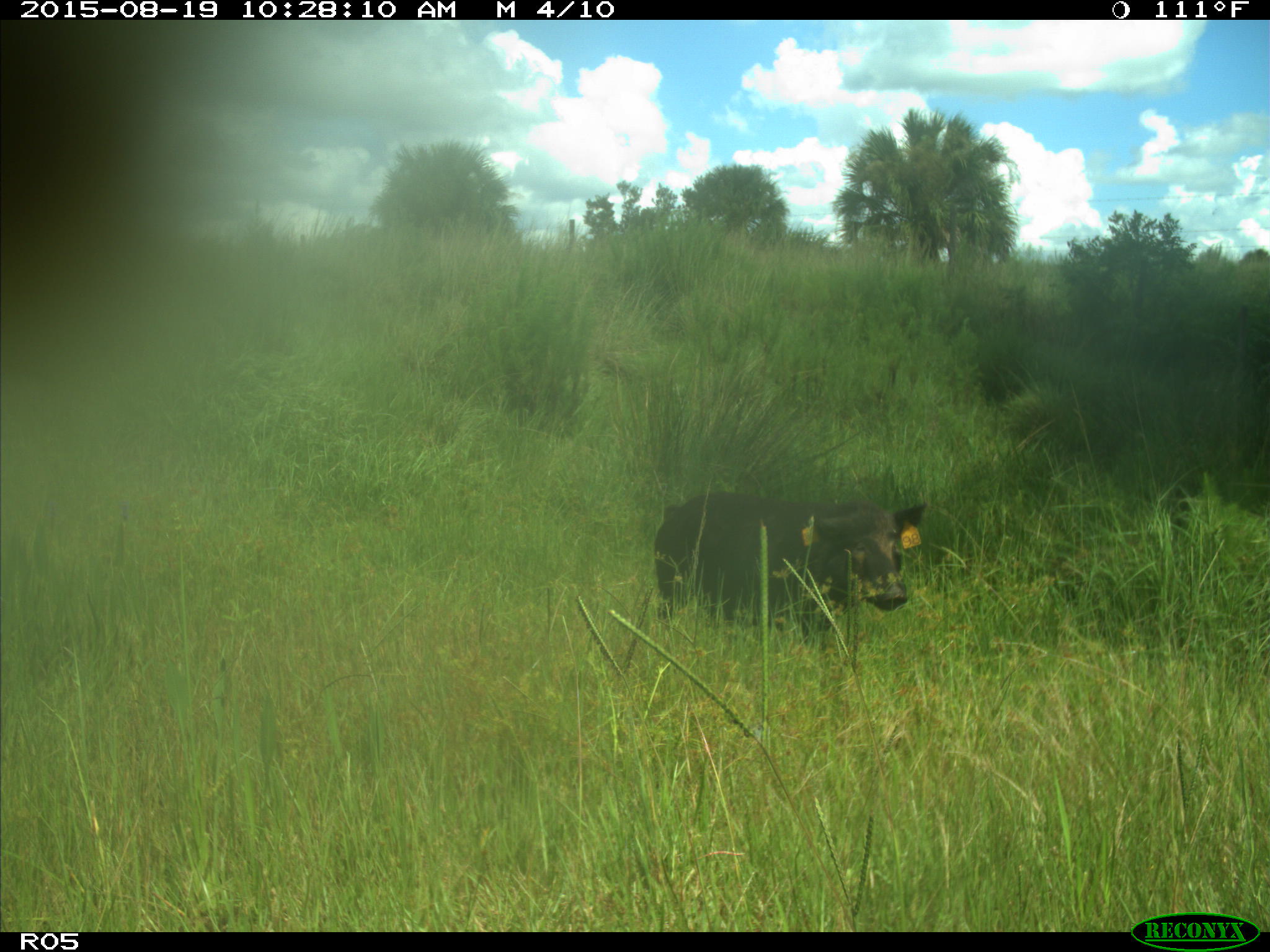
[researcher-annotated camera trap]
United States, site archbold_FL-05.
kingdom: Animalia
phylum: Chordata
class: Mammalia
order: Artiodactyla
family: Suidae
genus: Sus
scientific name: Sus scrofa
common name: wild boar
Sus scrofa (wild boar).